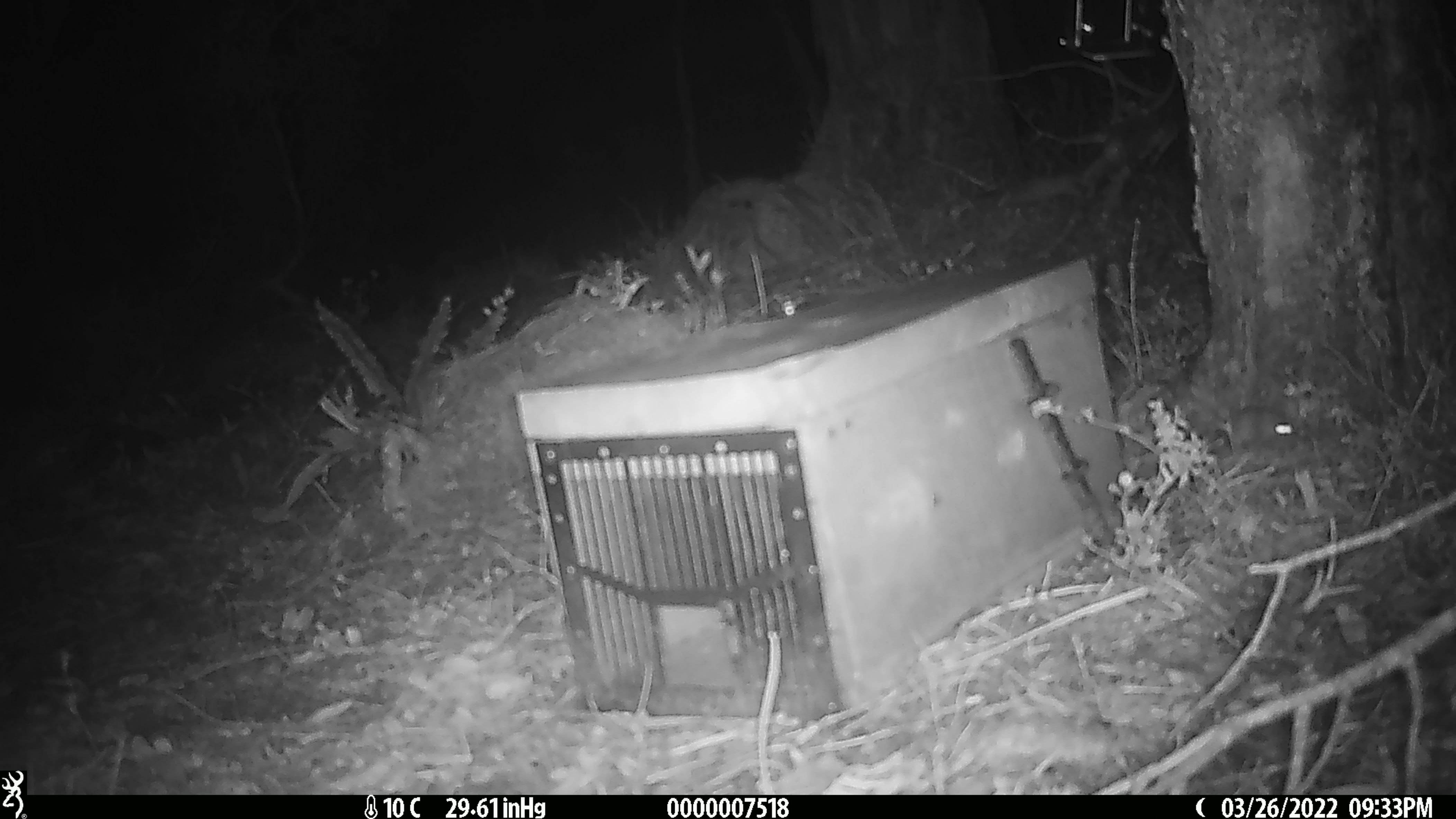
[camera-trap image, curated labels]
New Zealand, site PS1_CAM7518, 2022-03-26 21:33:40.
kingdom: Animalia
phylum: Chordata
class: Mammalia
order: Rodentia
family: Muridae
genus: Mus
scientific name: Mus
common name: mouse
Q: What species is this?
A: Mouse (Mus).